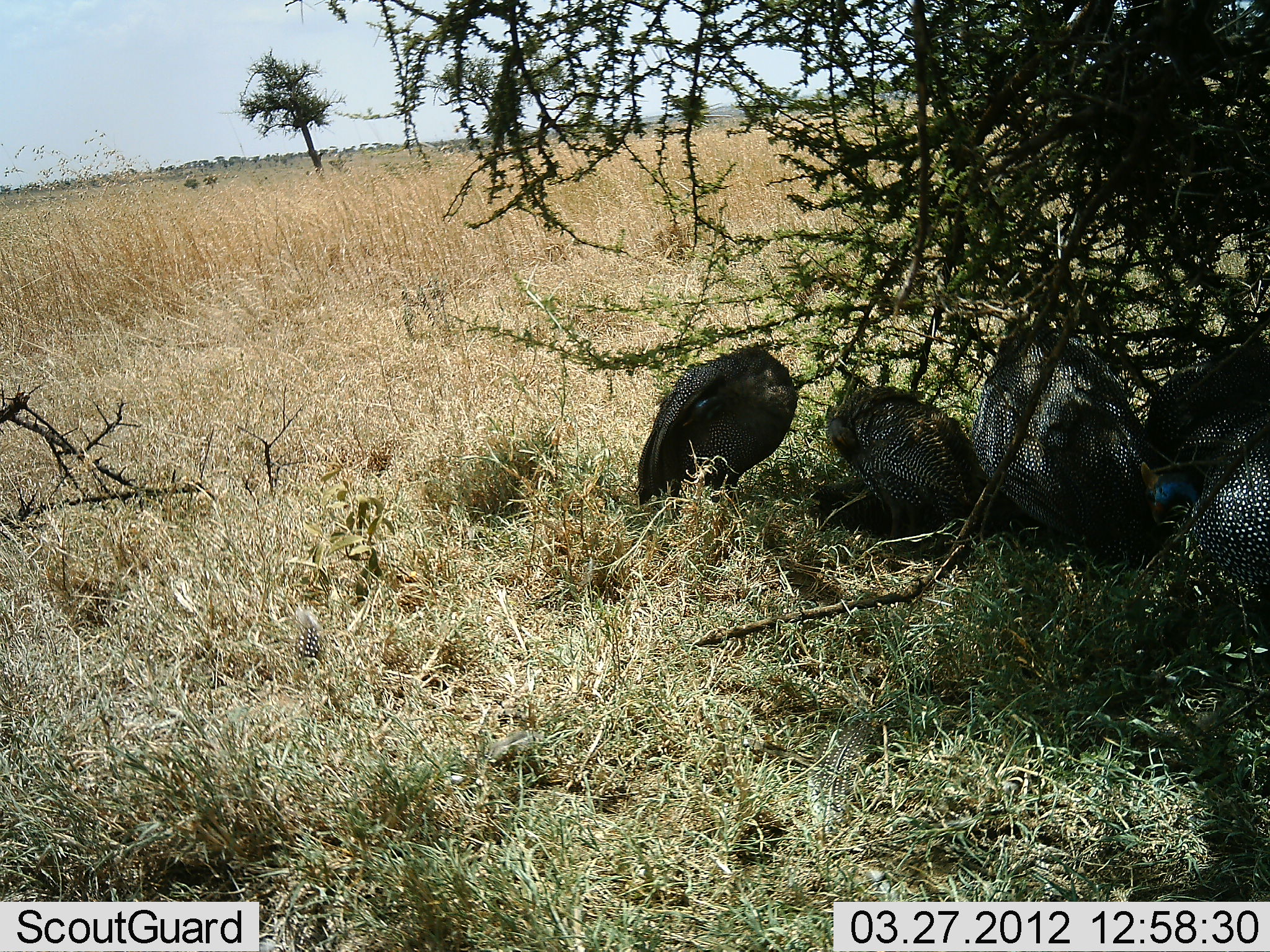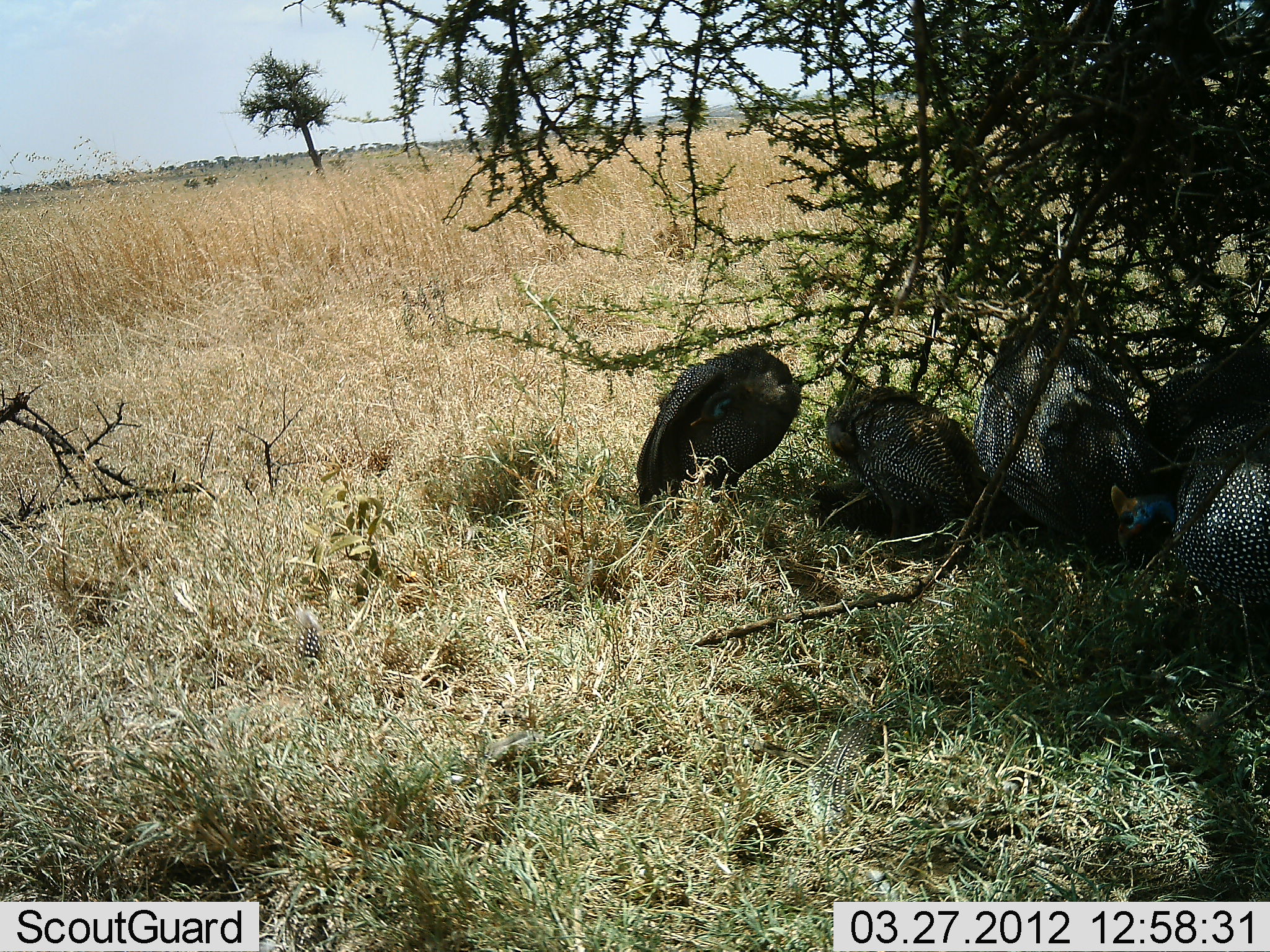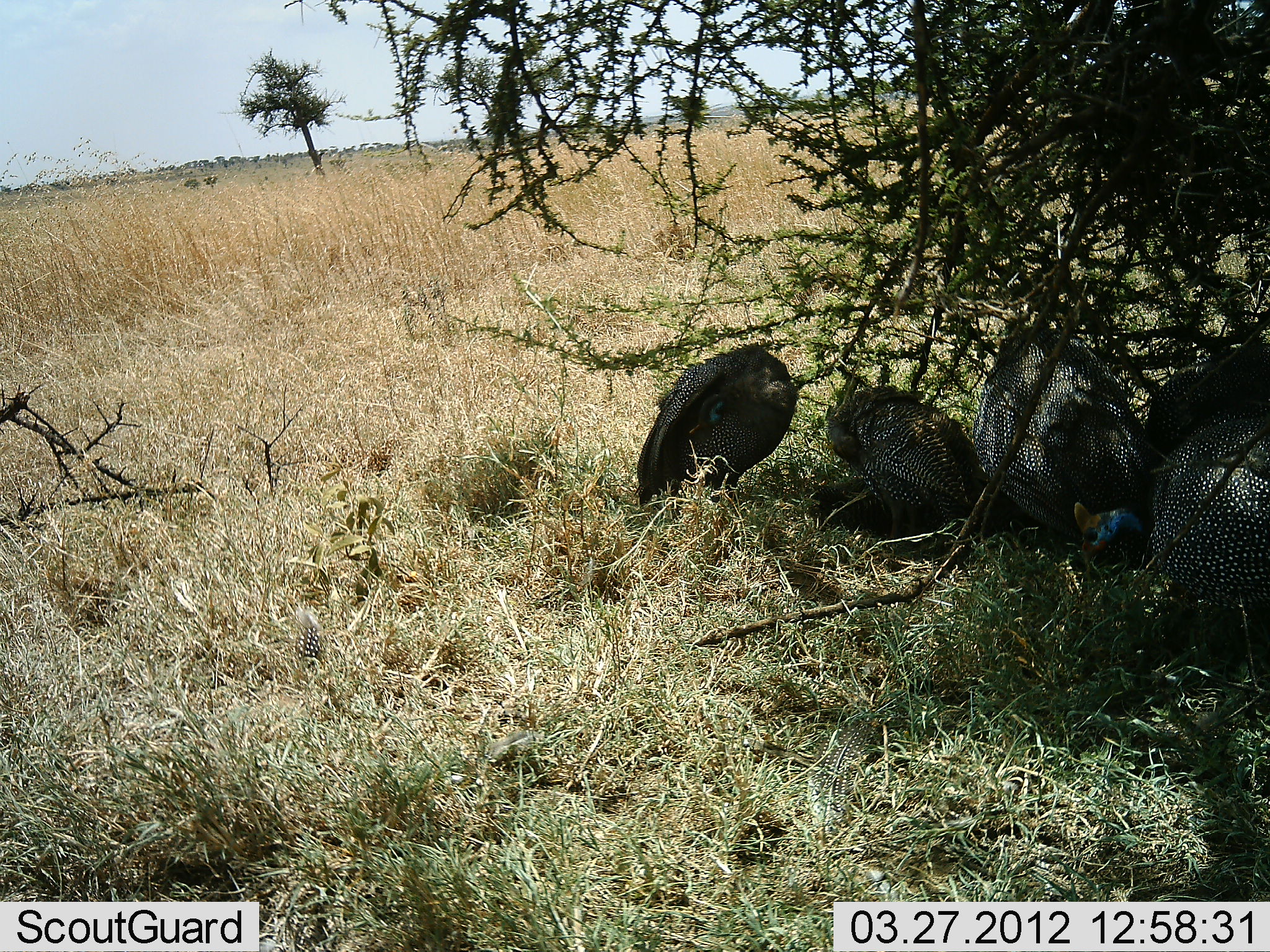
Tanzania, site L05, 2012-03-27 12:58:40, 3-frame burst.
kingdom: Animalia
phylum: Chordata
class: Aves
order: Galliformes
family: Numididae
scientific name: Numididae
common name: guinea fowl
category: guineafowl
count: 5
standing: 50%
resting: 67%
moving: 12%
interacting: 12%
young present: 4%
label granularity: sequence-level